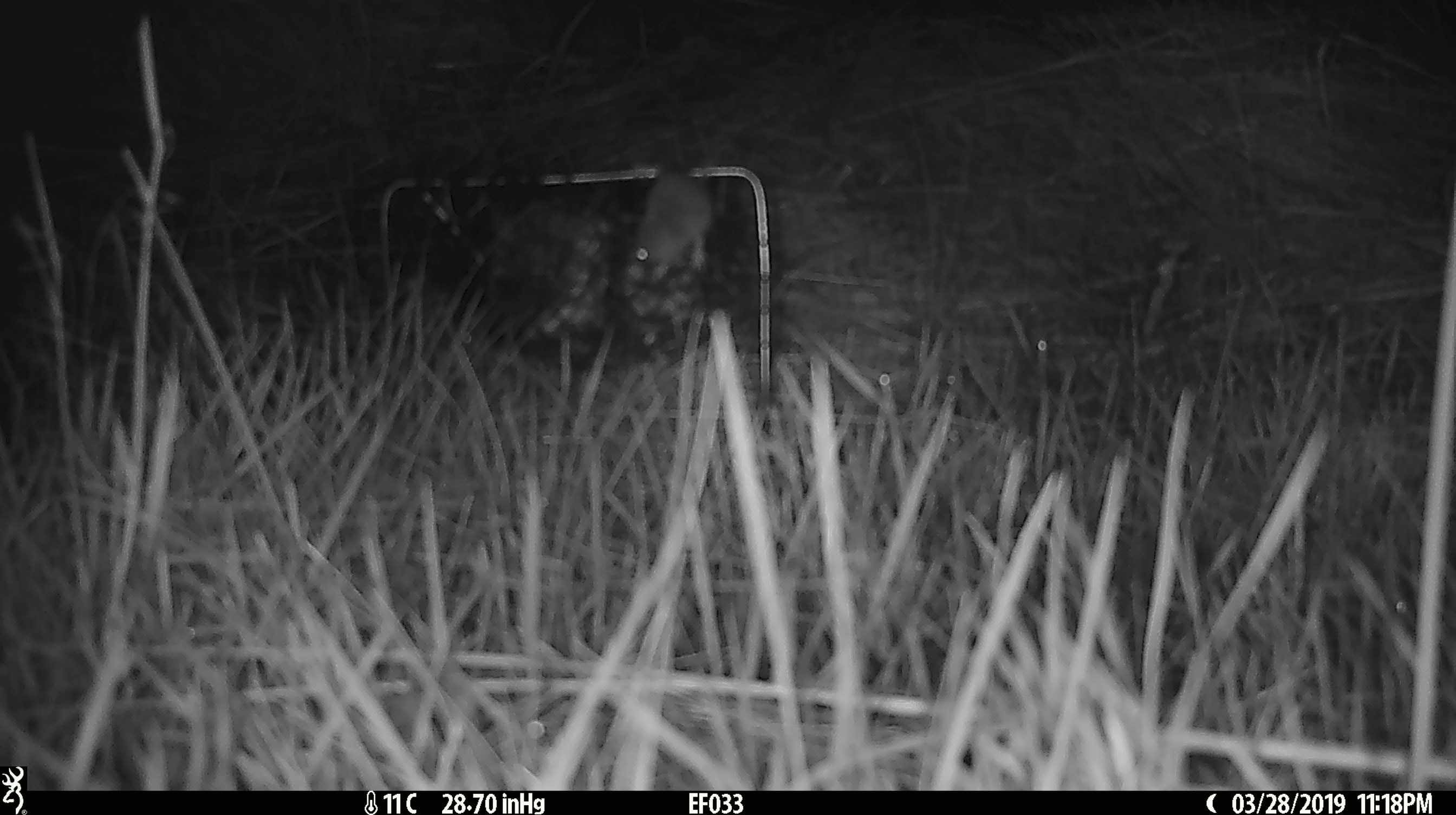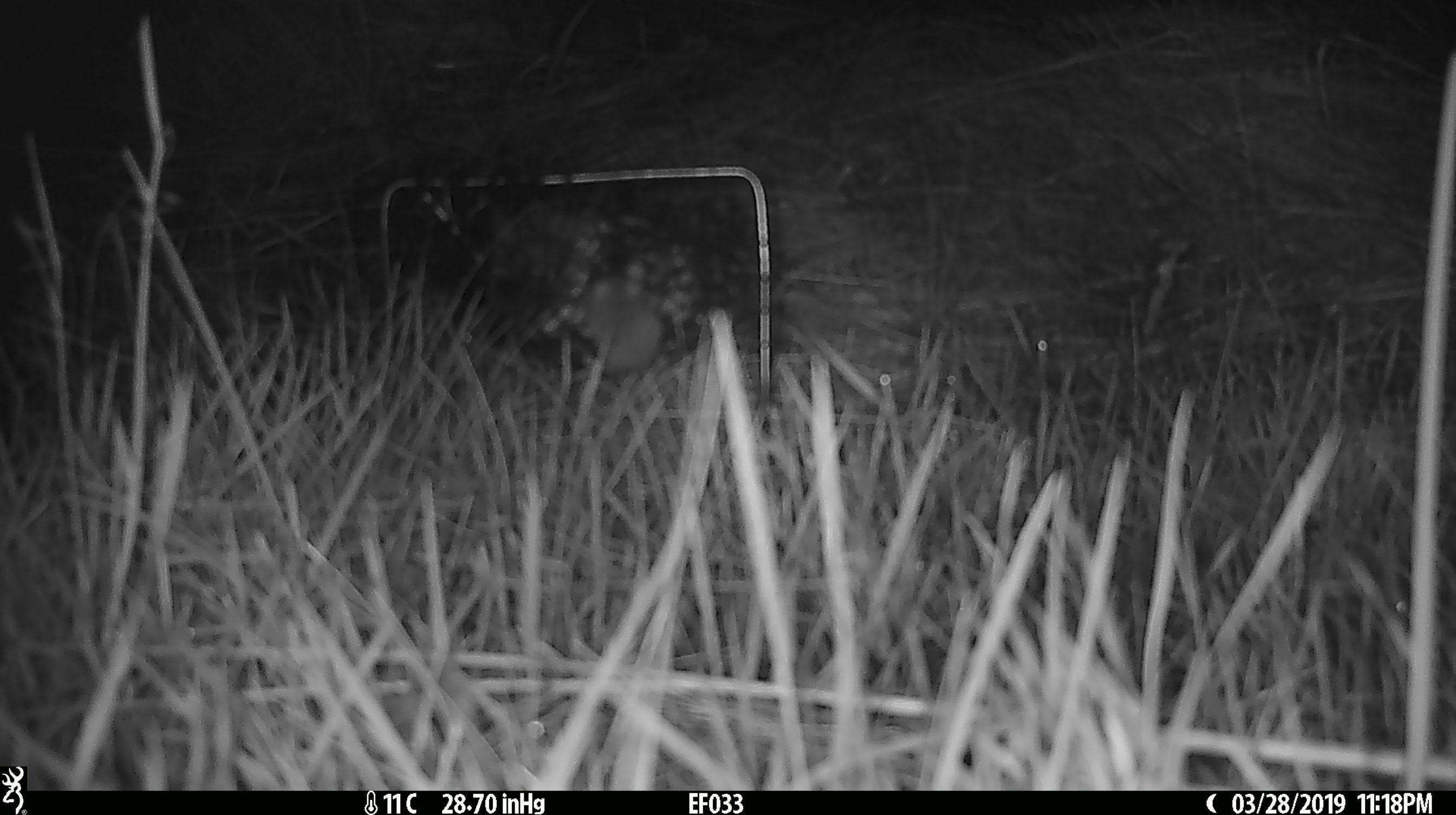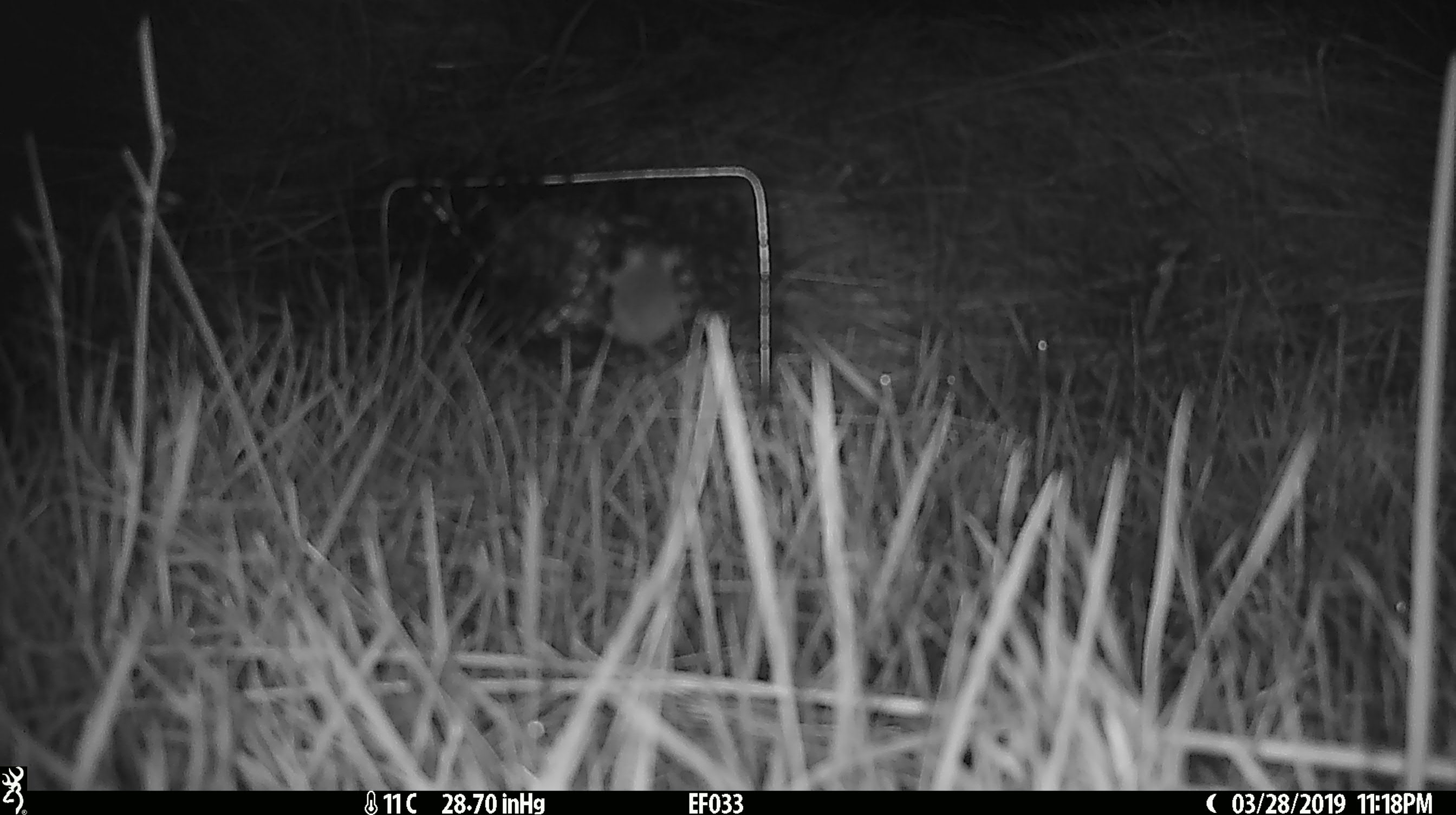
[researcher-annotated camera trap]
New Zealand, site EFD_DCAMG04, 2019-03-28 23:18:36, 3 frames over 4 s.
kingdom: Animalia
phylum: Chordata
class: Mammalia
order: Rodentia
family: Muridae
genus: Mus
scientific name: Mus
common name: mouse